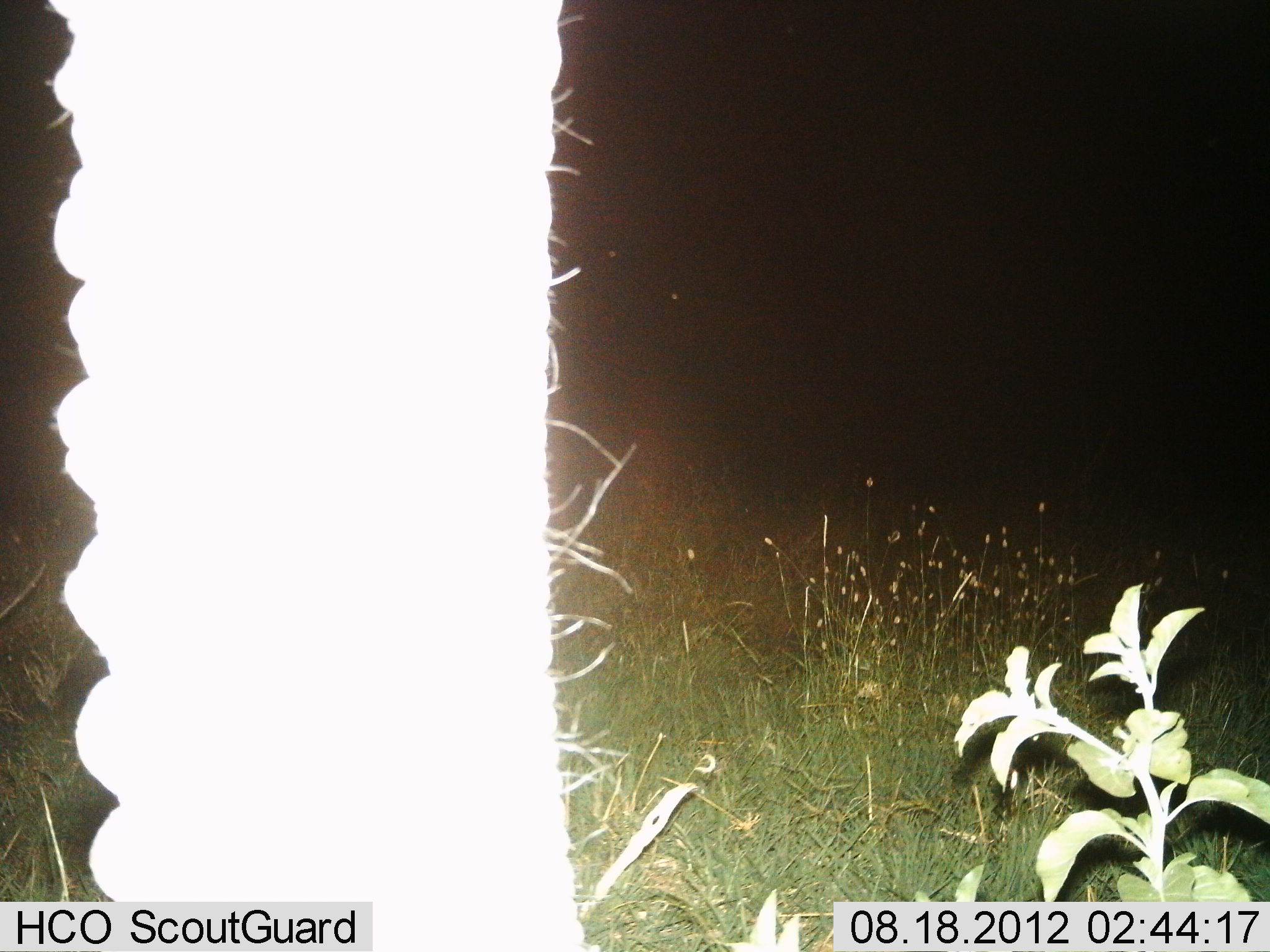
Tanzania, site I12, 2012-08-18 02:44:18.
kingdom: Animalia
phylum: Chordata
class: Mammalia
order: Proboscidea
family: Elephantidae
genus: Loxodonta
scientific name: Loxodonta africana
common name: african bush elephant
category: elephant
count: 1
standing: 90%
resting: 0%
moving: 10%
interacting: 0%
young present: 0%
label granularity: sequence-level